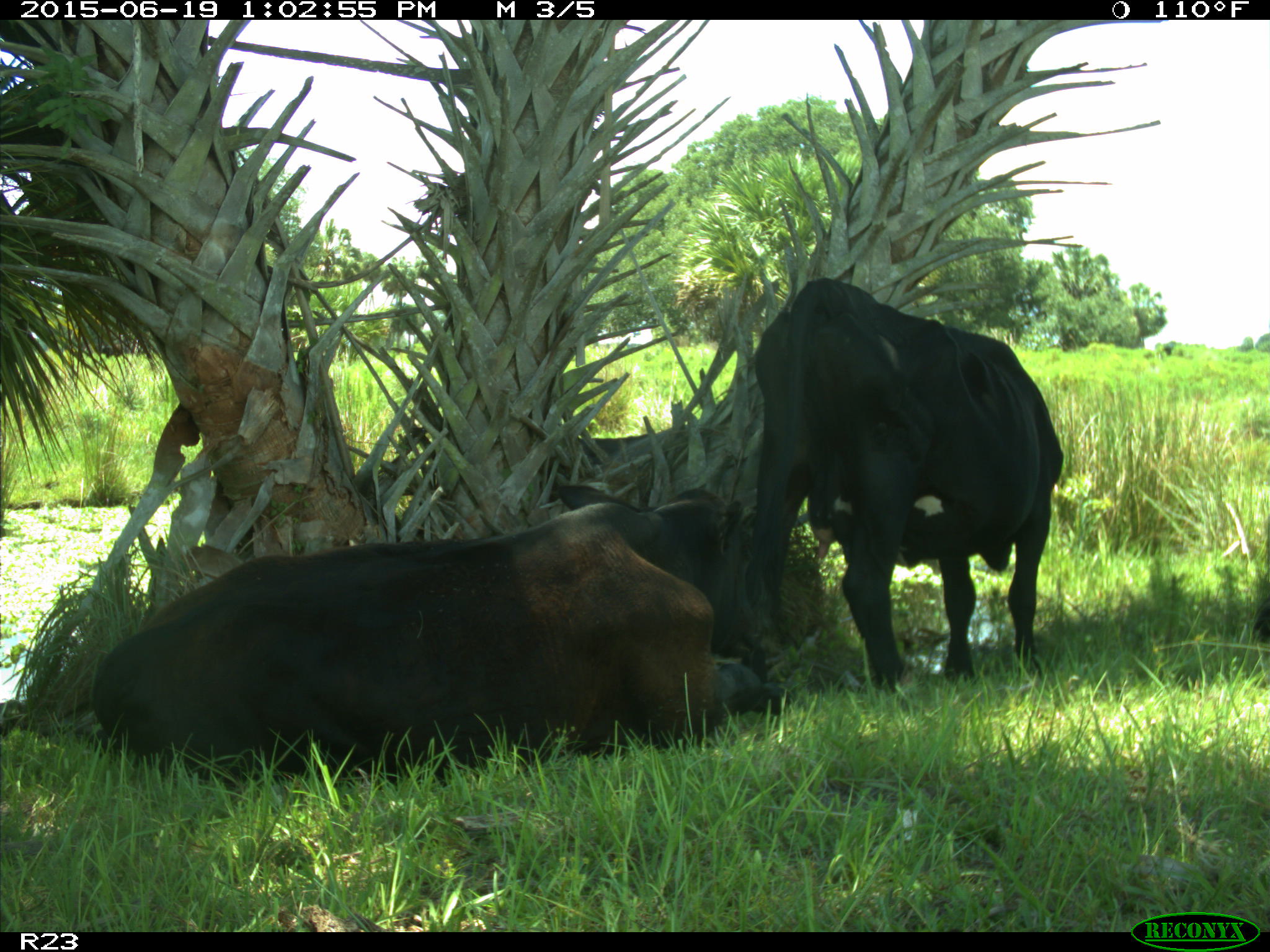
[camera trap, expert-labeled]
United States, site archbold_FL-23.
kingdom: Animalia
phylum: Chordata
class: Mammalia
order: Artiodactyla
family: Suidae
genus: Sus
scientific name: Sus scrofa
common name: wild boar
Sus scrofa (wild boar).